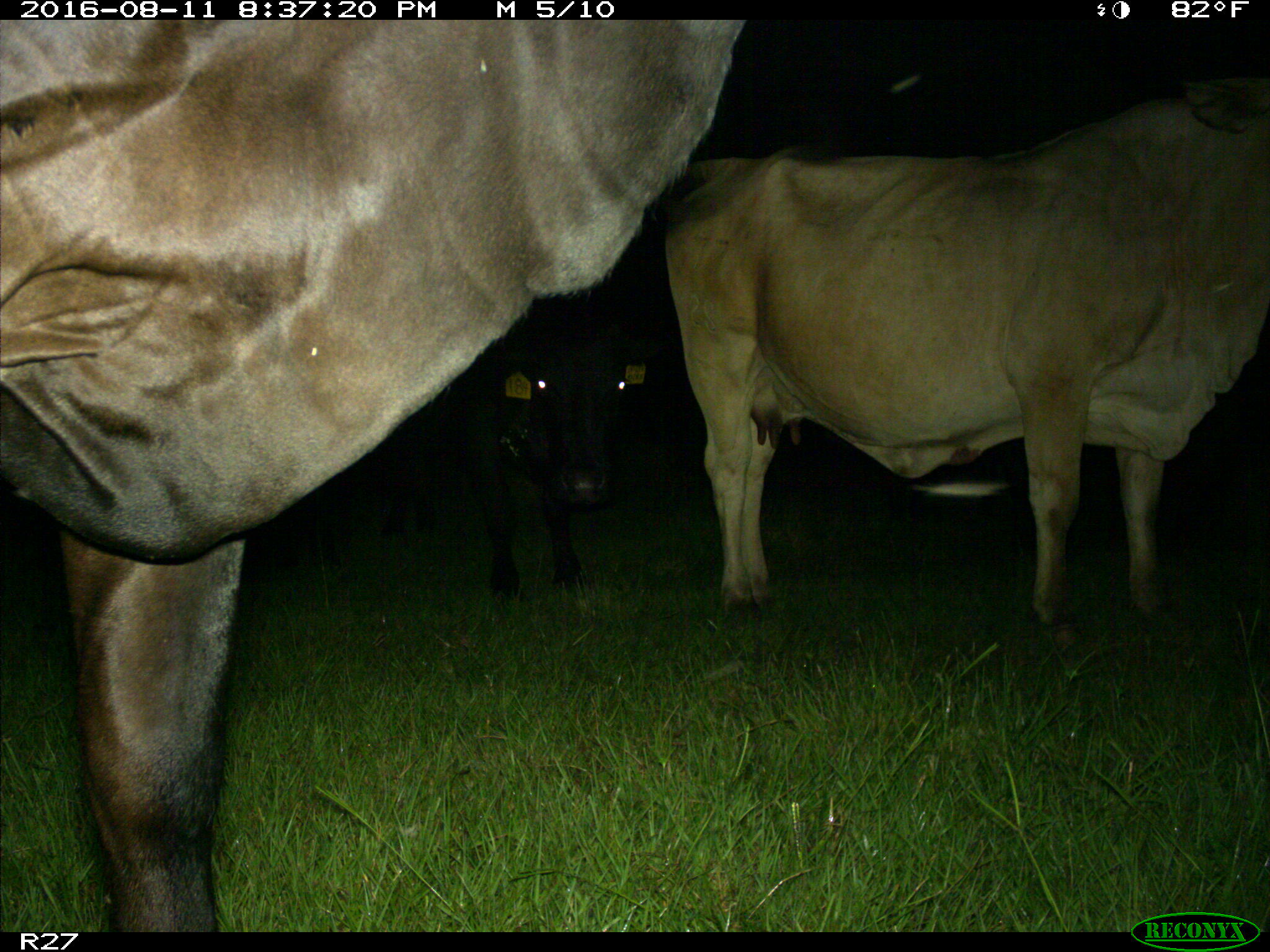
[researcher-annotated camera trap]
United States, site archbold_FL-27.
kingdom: Animalia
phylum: Chordata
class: Mammalia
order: Artiodactyla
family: Bovidae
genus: Bos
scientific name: Bos taurus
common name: domestic cow